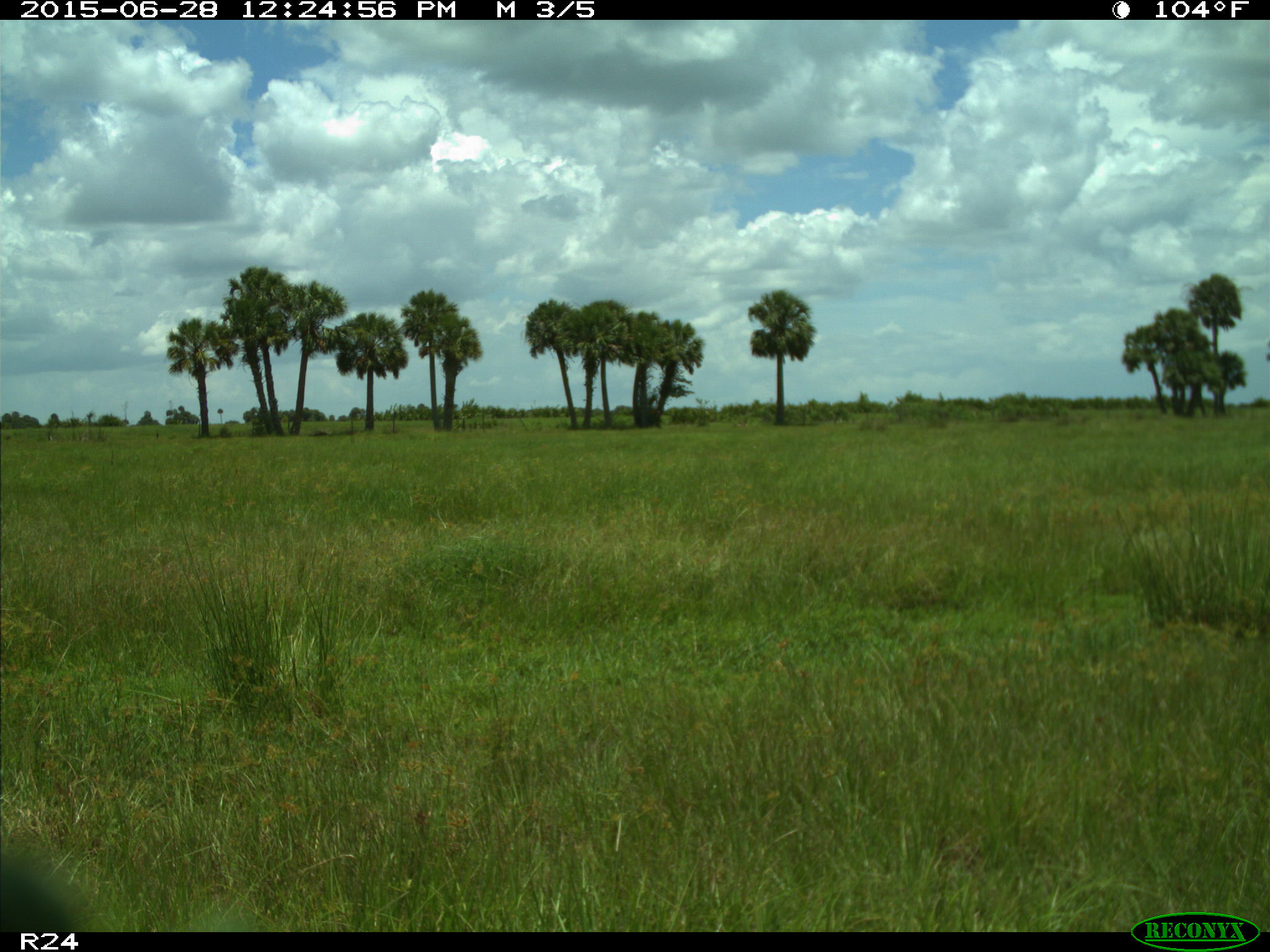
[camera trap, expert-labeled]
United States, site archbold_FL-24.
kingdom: Animalia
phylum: Chordata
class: Mammalia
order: Artiodactyla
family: Bovidae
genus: Bos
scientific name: Bos taurus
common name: domestic cow